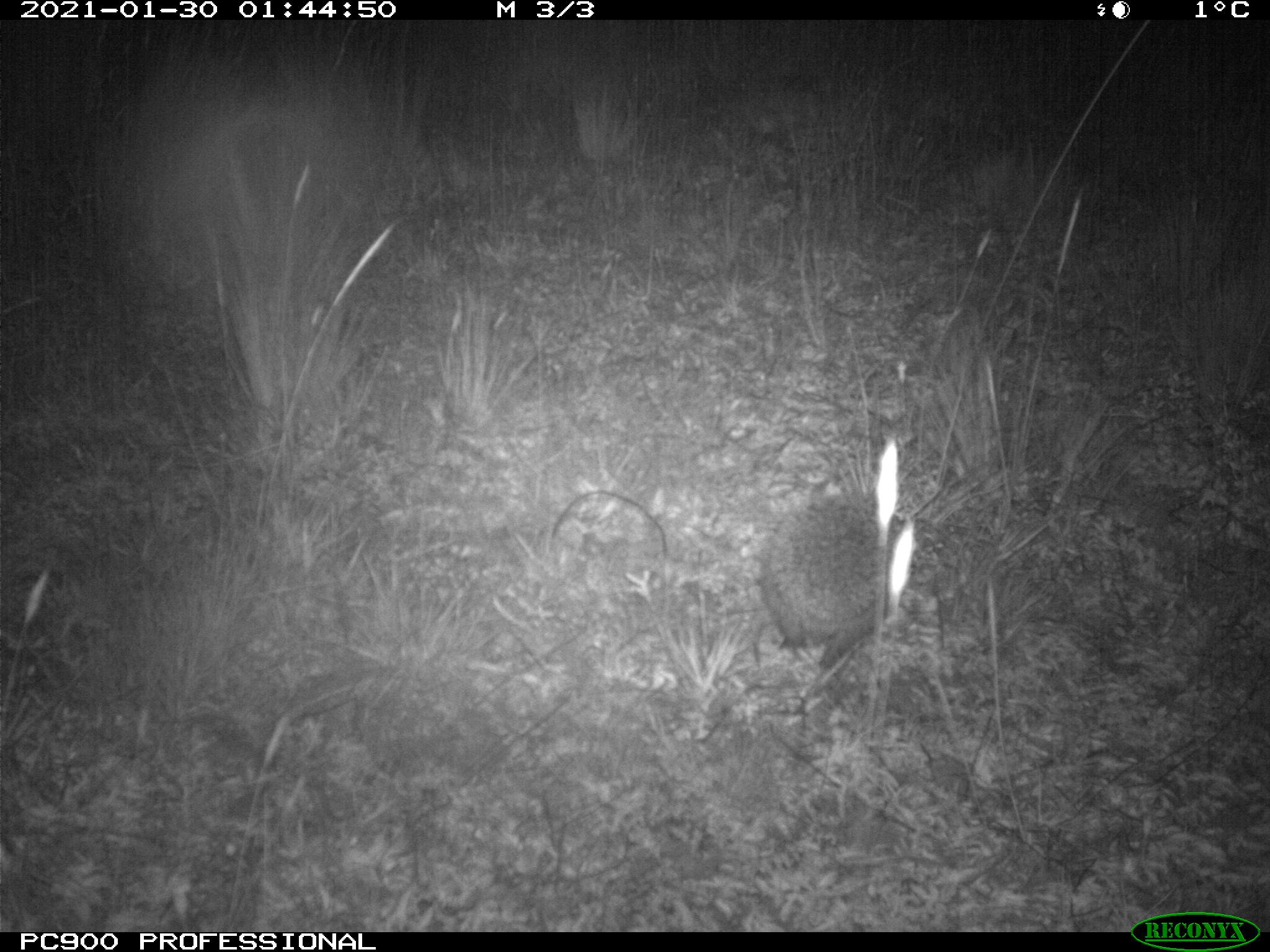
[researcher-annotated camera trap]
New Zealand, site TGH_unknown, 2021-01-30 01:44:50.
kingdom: Animalia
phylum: Chordata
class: Mammalia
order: Eulipotyphla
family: Erinaceidae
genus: Erinaceus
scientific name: Erinaceus europaeus europaeus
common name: european hedgehog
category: hedgehog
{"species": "hedgehog (european hedgehog) (Erinaceus europaeus europaeus)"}